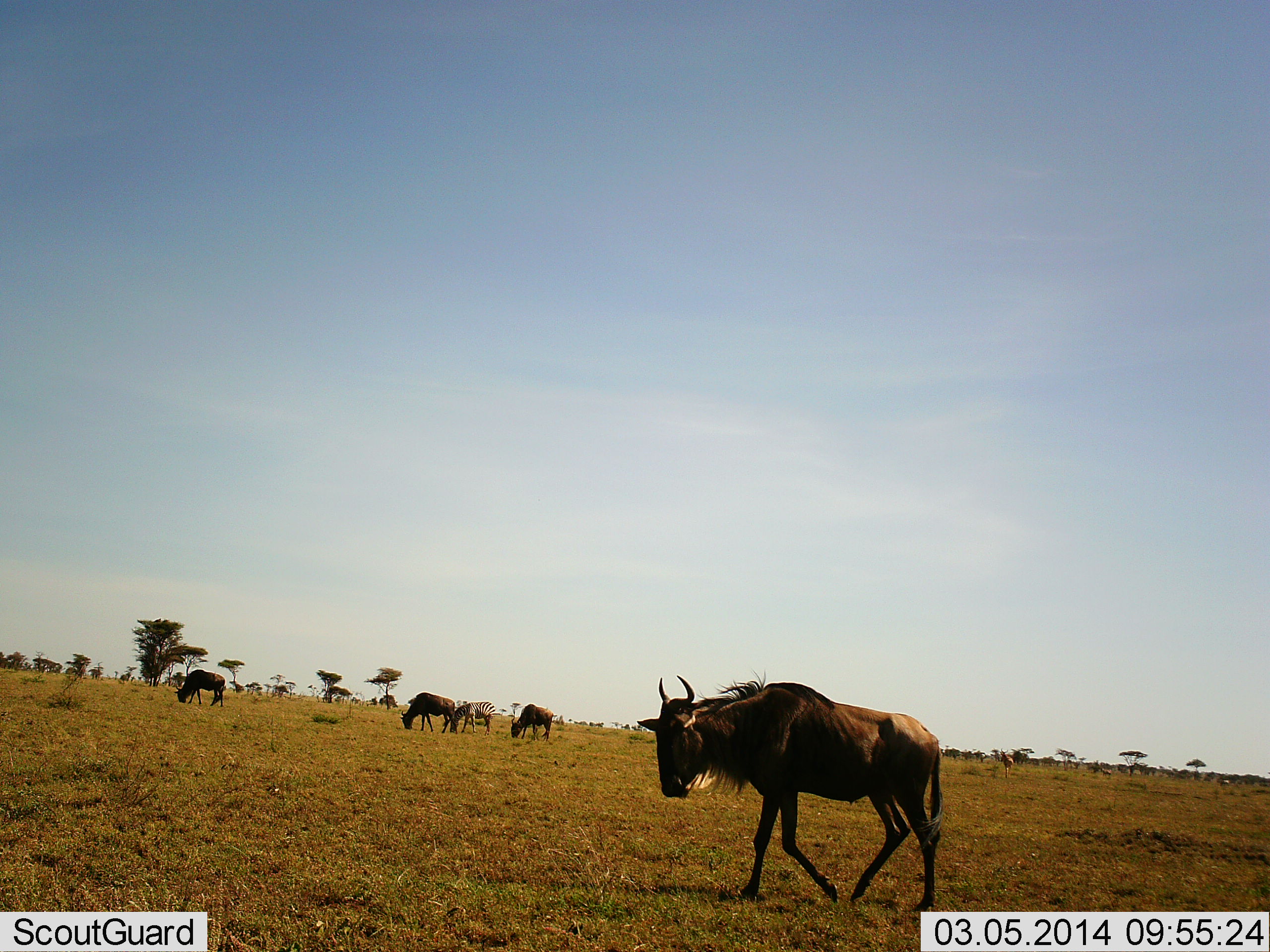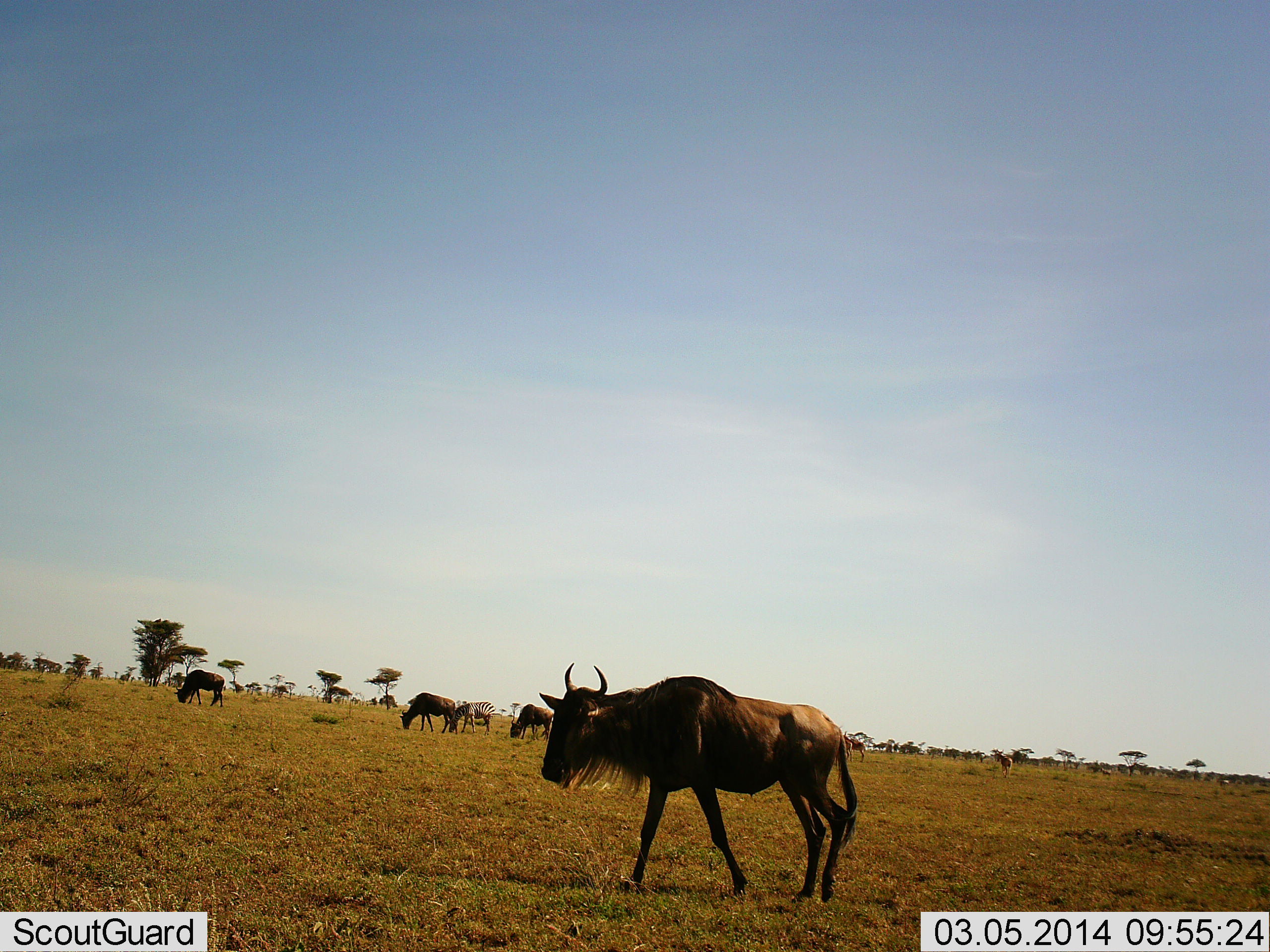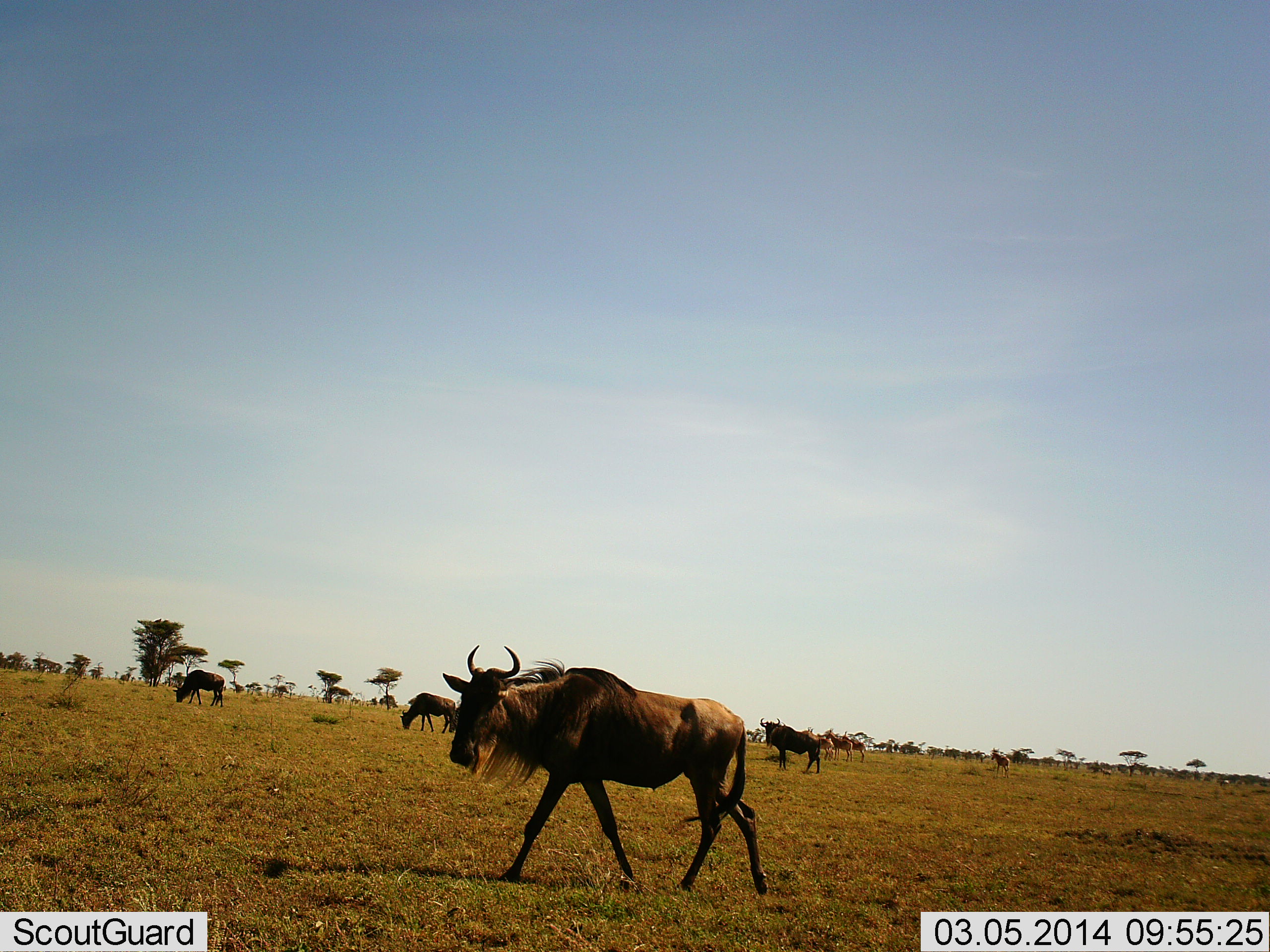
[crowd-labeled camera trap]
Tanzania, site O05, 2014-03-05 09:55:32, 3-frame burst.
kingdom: Animalia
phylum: Chordata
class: Mammalia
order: Artiodactyla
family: Bovidae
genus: Connochaetes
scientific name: Connochaetes taurinus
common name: blue wildebeest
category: wildebeest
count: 7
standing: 46%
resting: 0%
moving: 85%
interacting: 0%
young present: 0%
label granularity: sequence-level